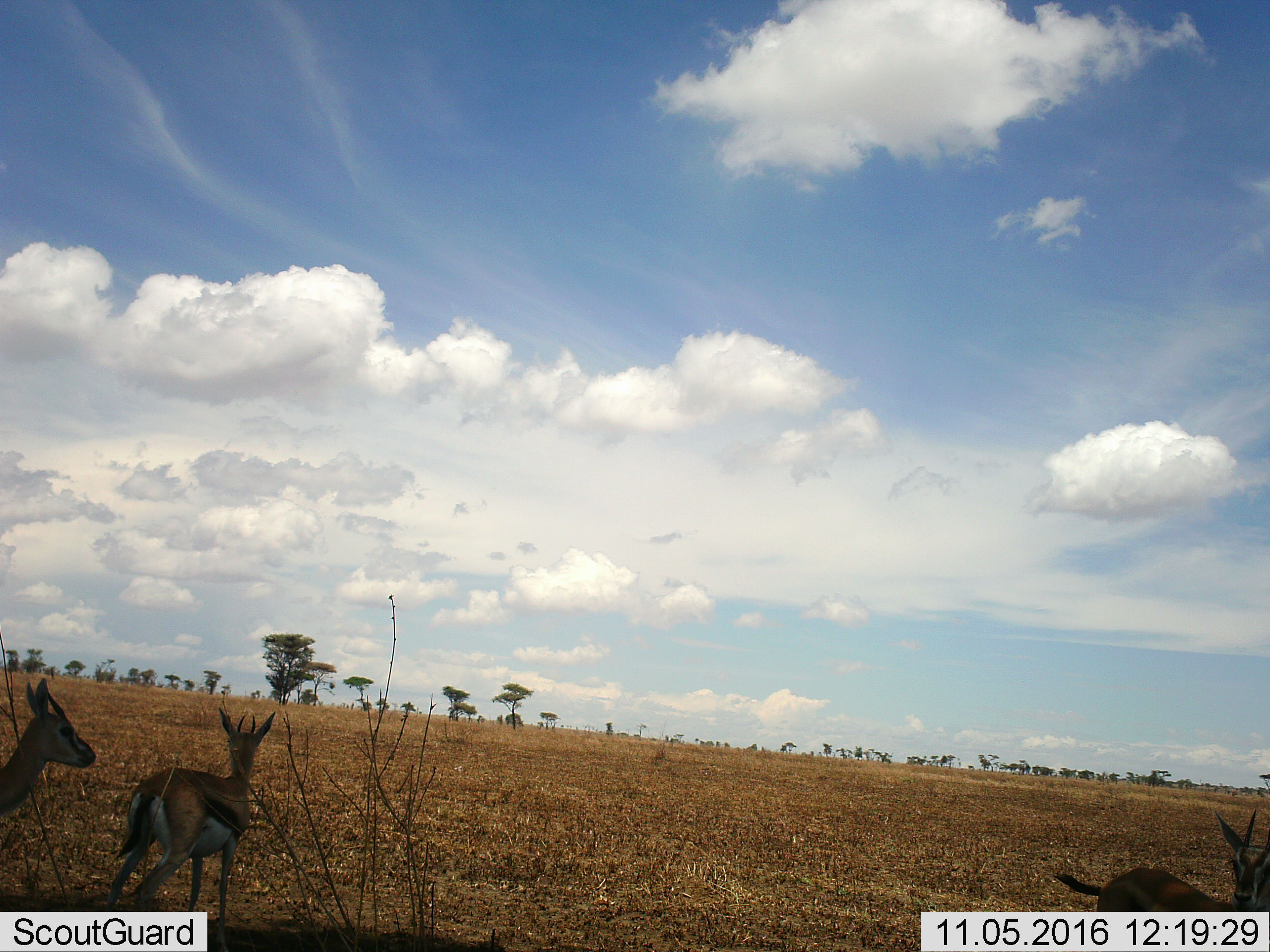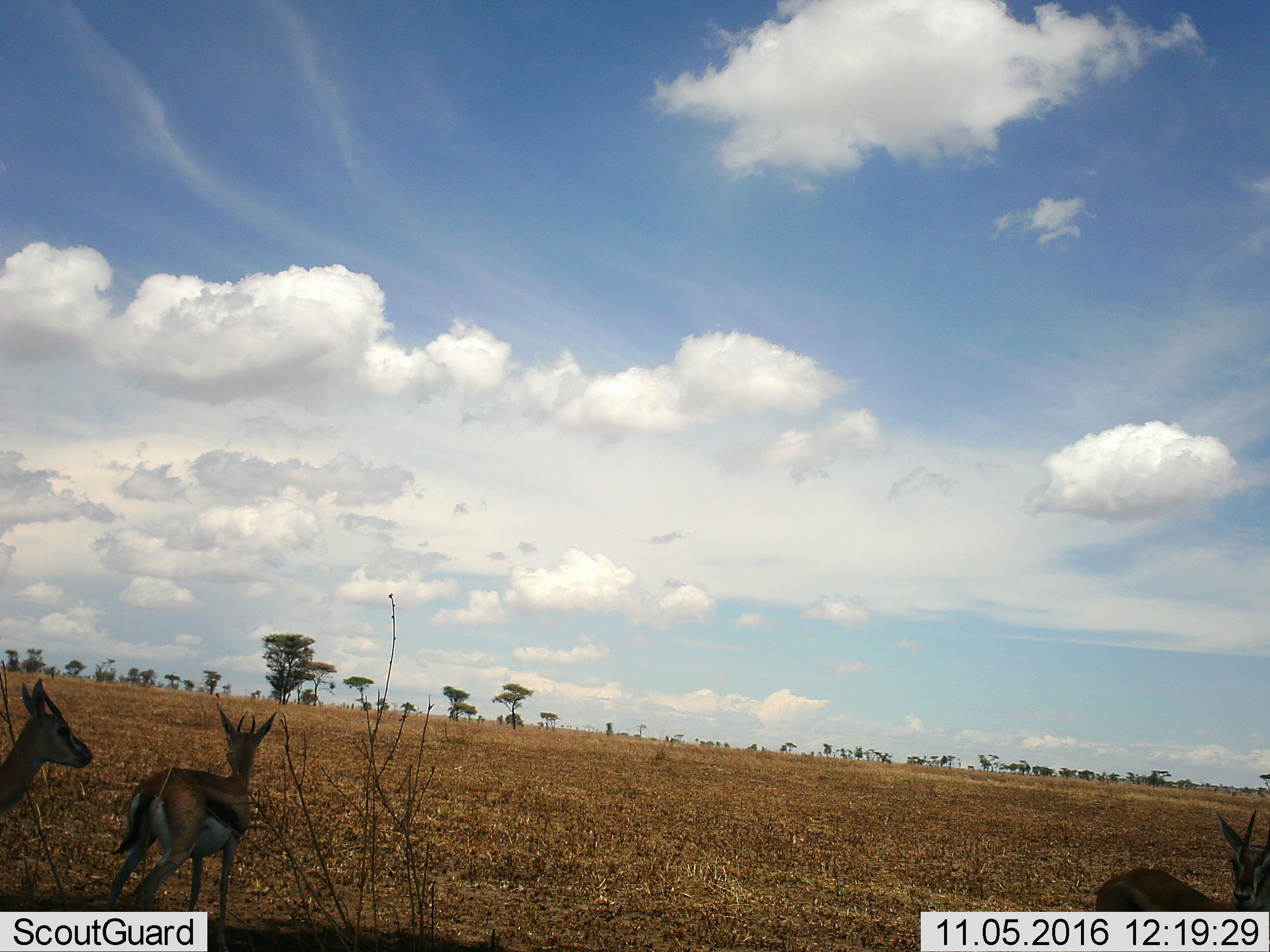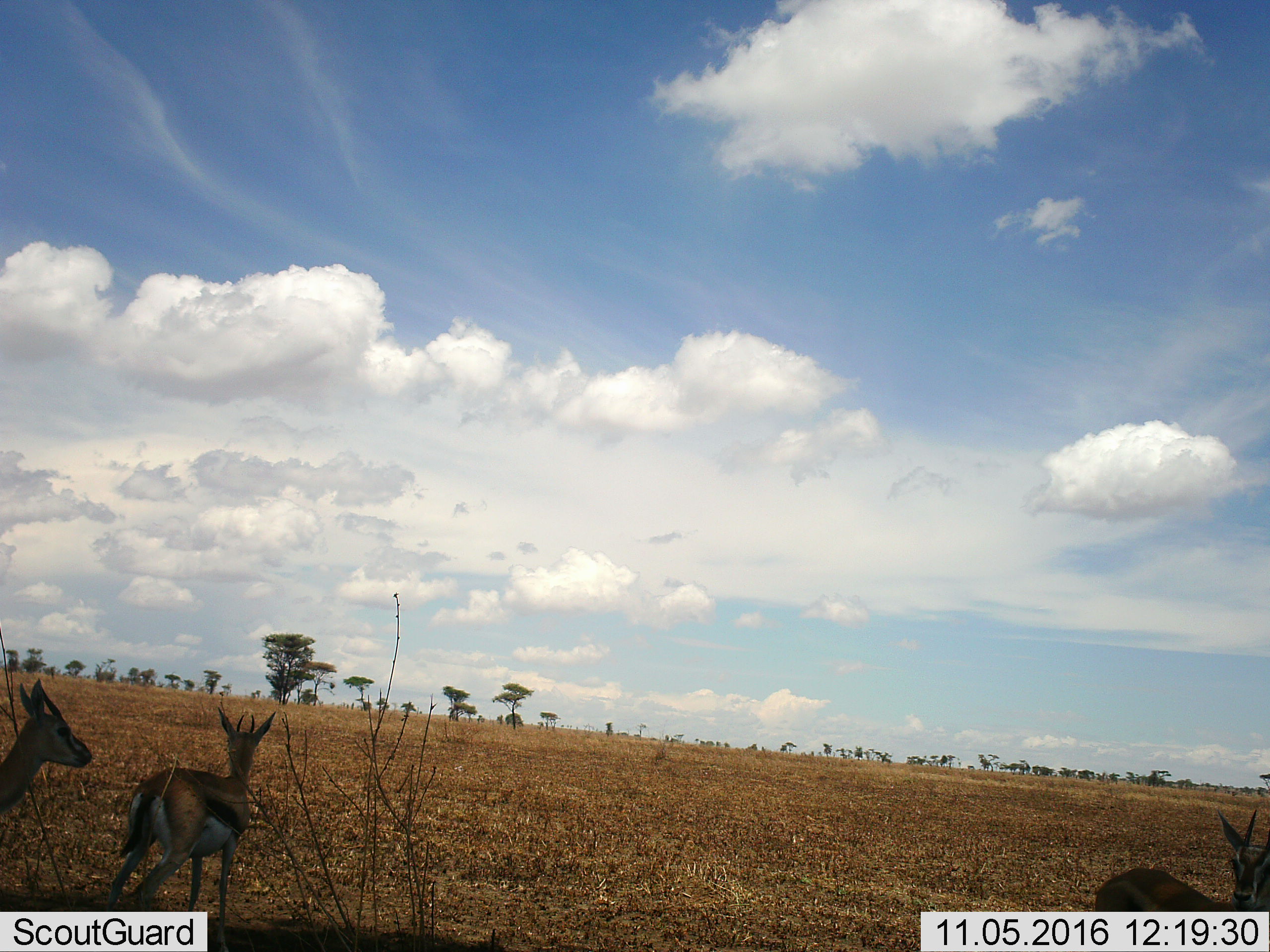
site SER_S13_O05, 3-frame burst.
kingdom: Animalia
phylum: Chordata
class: Mammalia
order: Artiodactyla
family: Bovidae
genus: Eudorcas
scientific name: Eudorcas thomsonii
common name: thomson's gazelle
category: gazellethomsons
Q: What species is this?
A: Gazellethomsons (thomson's gazelle) (Eudorcas thomsonii).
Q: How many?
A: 3.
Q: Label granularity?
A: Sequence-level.